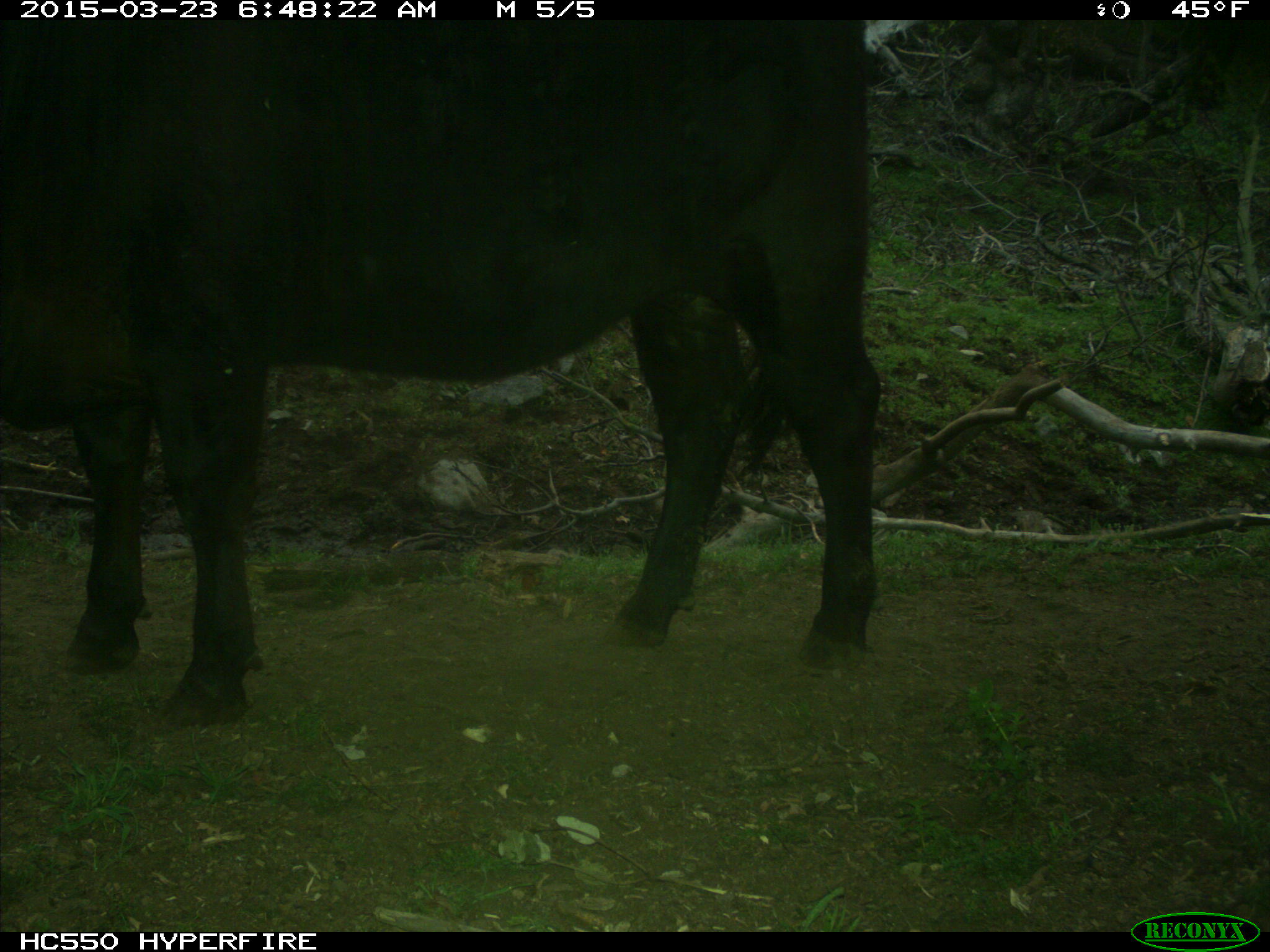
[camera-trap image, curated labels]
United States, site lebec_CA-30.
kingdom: Animalia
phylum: Chordata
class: Mammalia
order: Artiodactyla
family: Bovidae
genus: Bos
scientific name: Bos taurus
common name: domestic cow